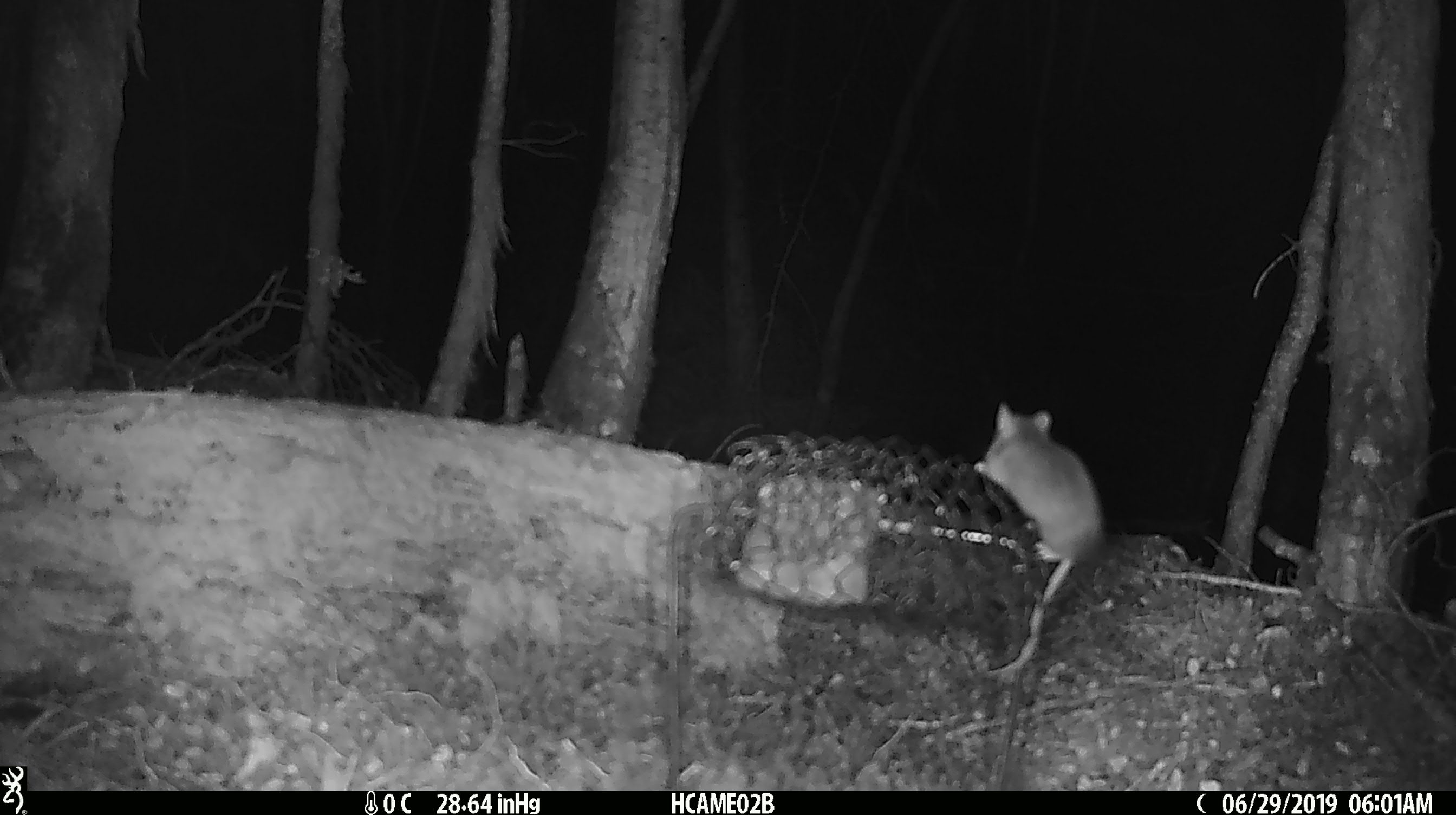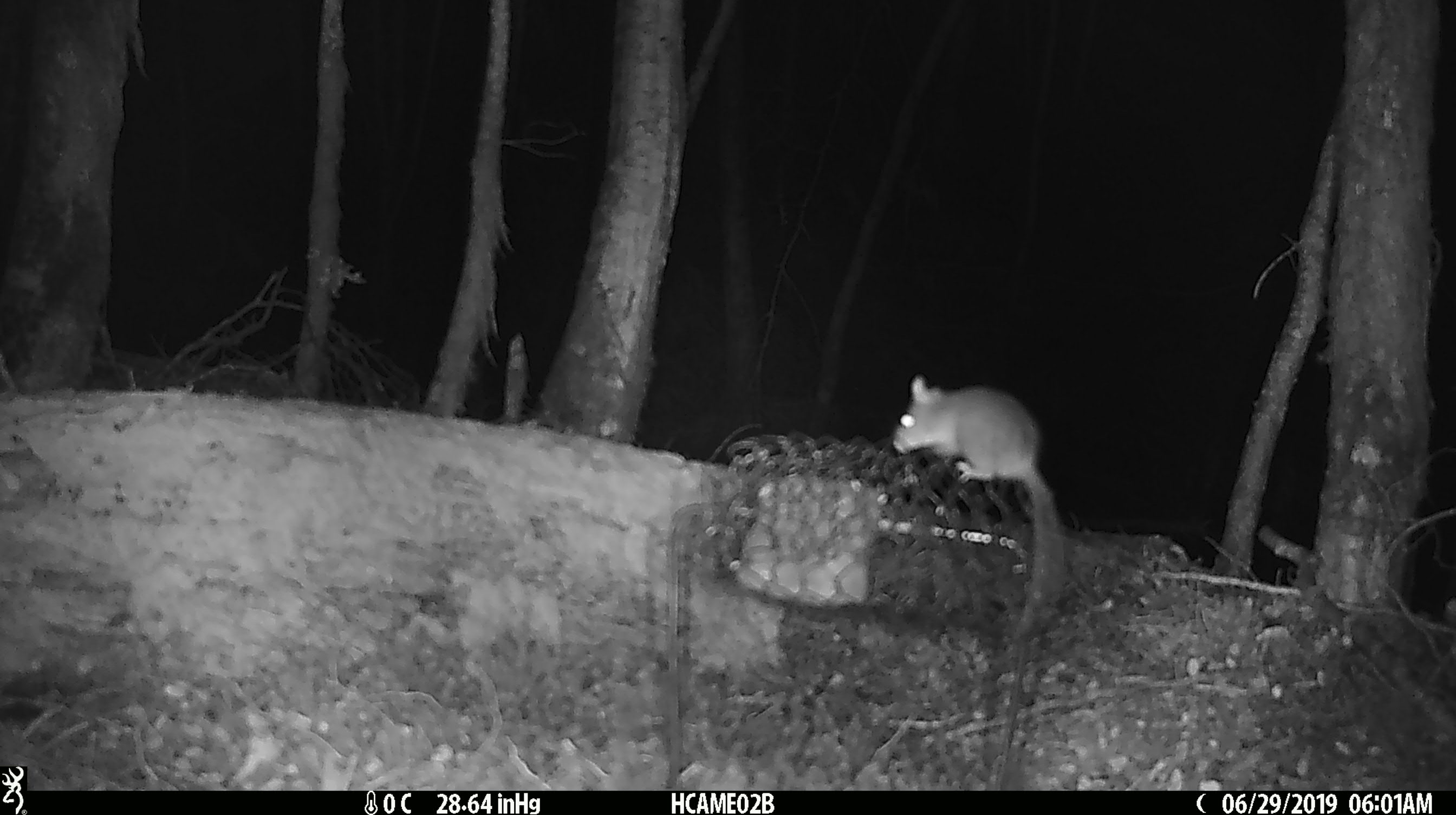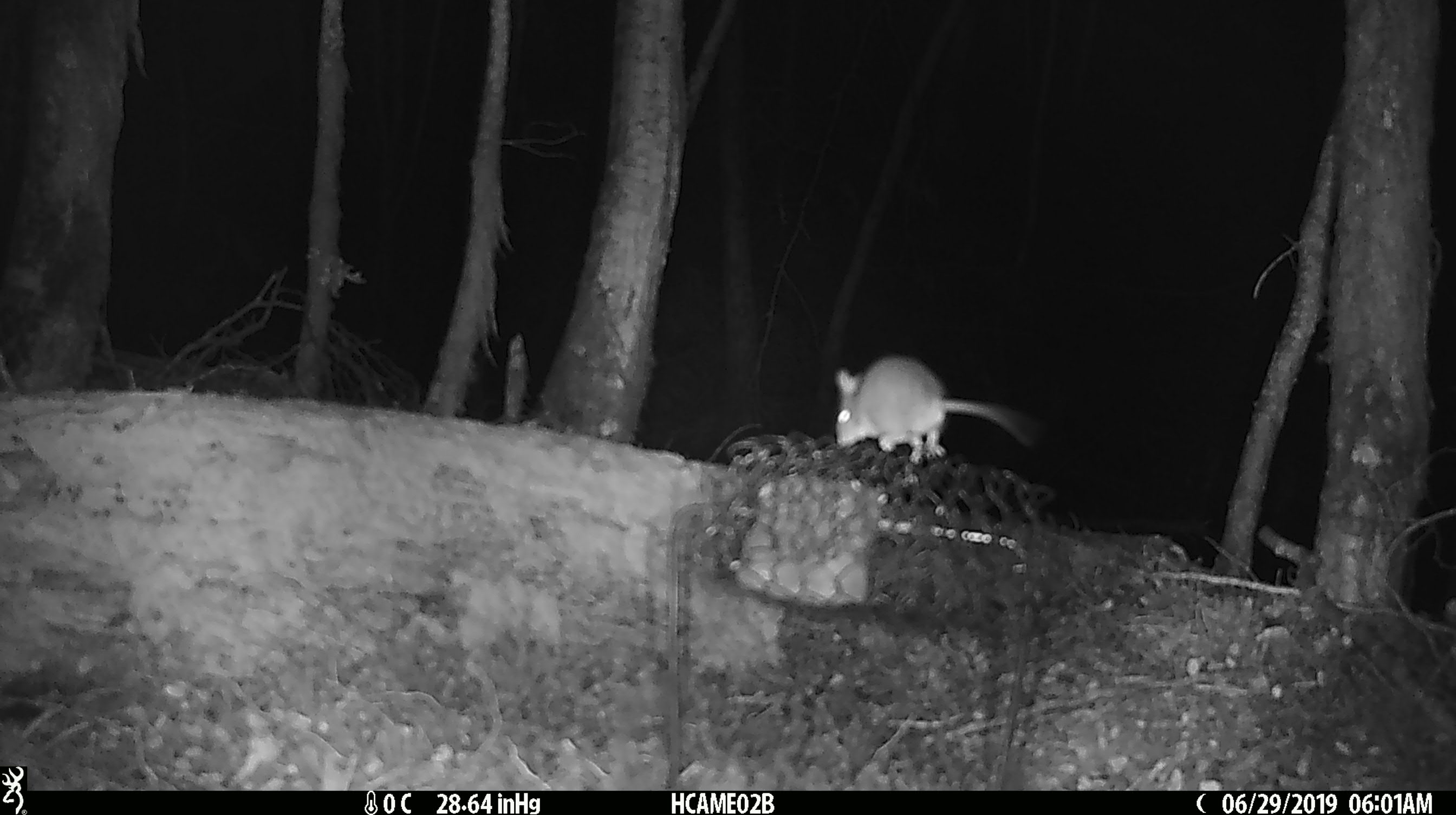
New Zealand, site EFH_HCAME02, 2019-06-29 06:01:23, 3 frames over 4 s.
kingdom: Animalia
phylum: Chordata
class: Mammalia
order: Rodentia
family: Muridae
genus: Mus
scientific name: Mus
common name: mouse